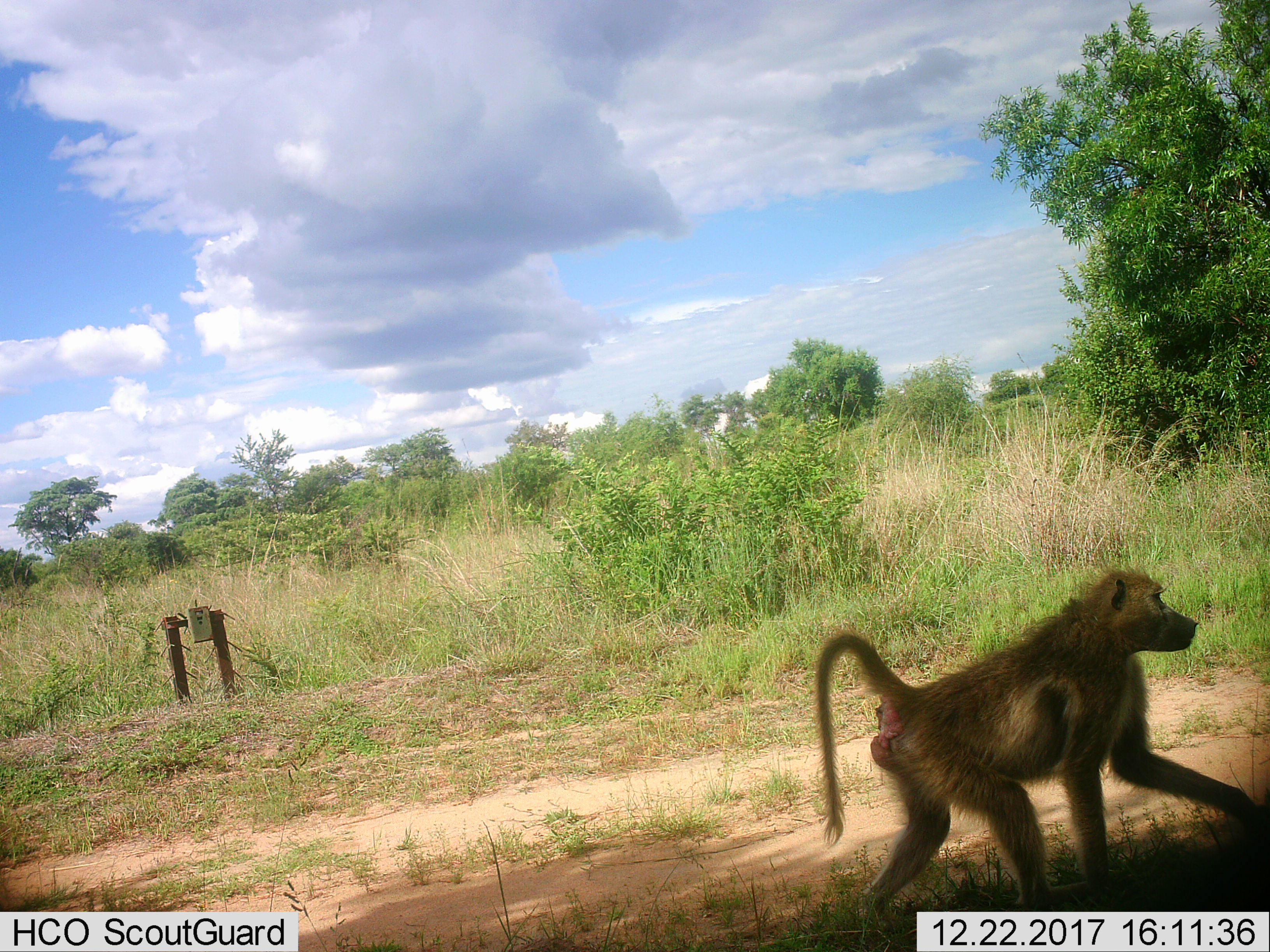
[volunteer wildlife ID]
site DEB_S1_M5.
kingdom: Animalia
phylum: Chordata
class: Mammalia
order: Primates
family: Cercopithecidae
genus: Papio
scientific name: Papio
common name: baboon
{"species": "baboon (Papio)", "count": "1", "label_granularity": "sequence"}